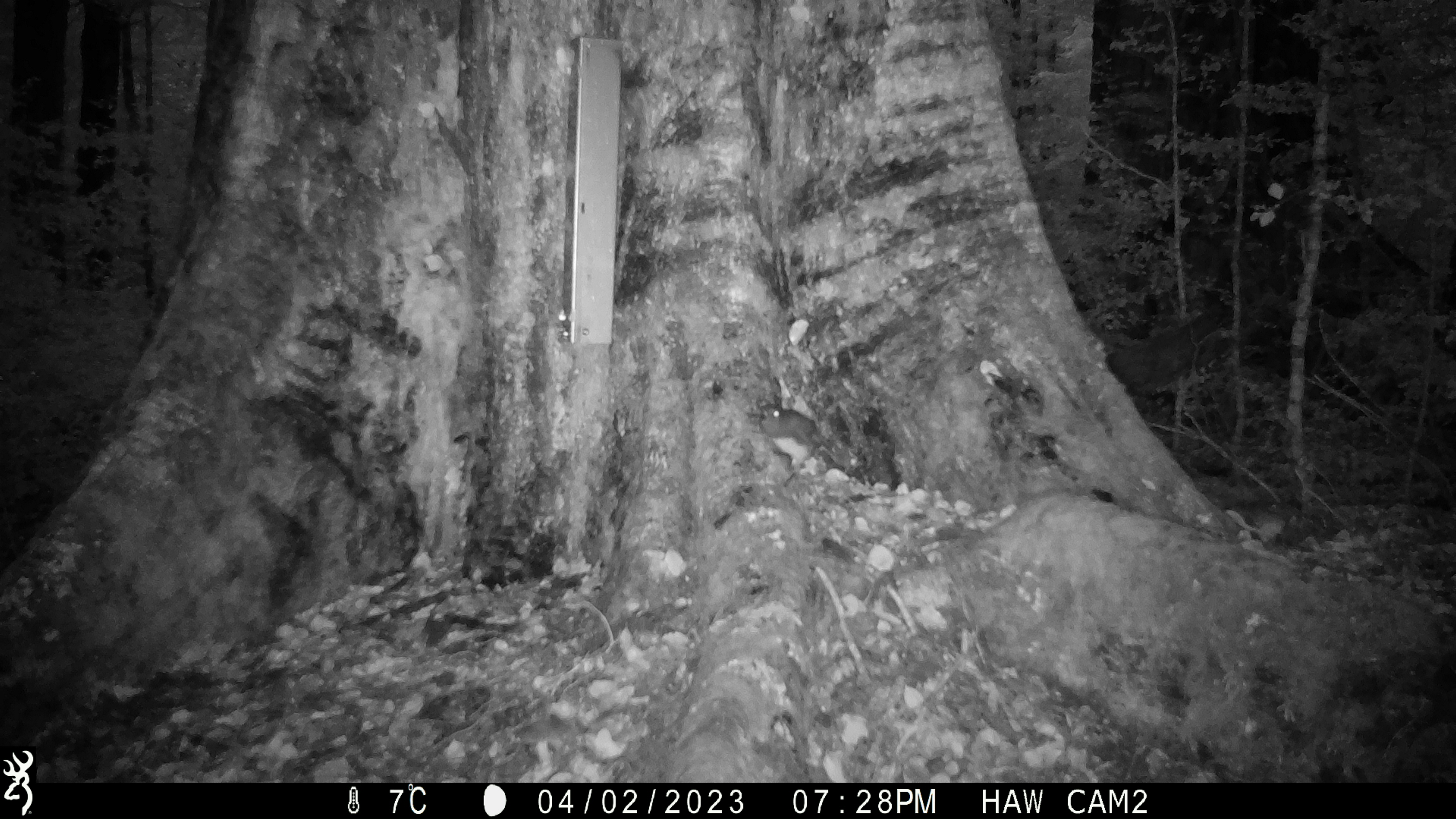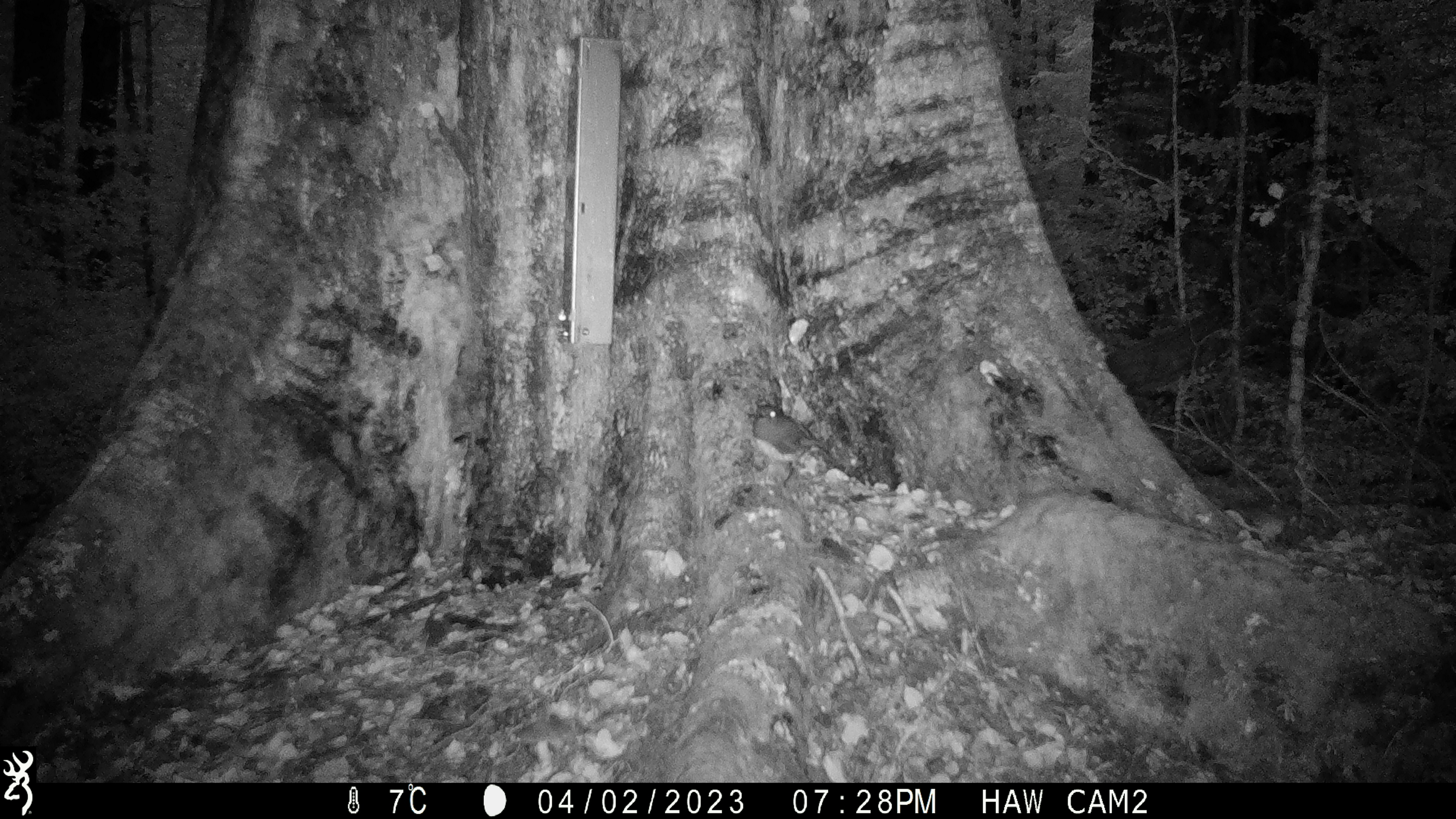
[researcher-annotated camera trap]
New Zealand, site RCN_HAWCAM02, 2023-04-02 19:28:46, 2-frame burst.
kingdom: Animalia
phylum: Chordata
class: Aves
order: Passeriformes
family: Petroicidae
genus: Petroica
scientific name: Petroica australis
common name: new zealand robin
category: robin